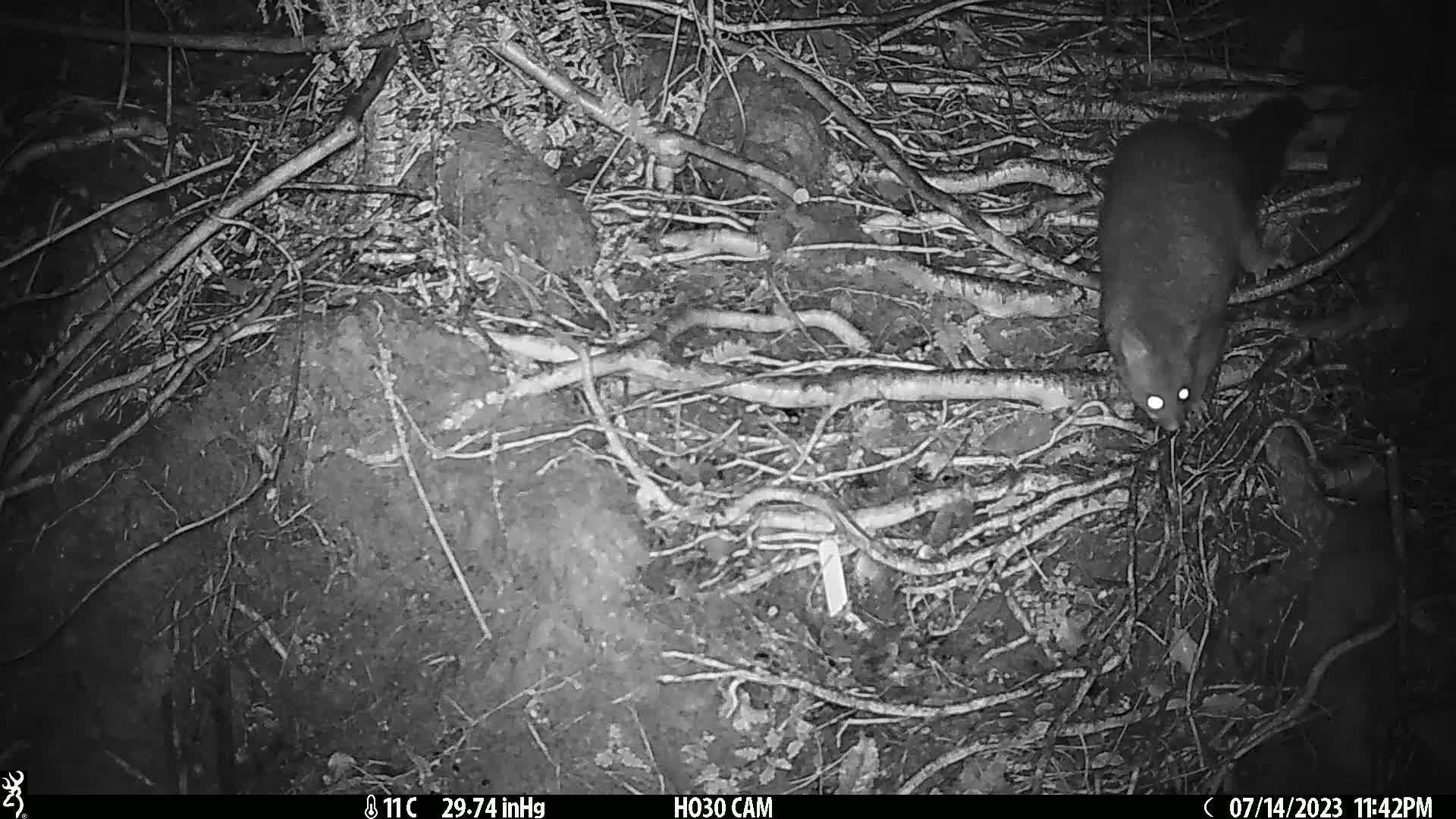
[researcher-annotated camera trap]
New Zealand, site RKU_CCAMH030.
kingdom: Animalia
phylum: Chordata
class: Mammalia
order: Diprotodontia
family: Phalangeridae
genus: Trichosurus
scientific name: Trichosurus vulpecula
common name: common brushtail possum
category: possum